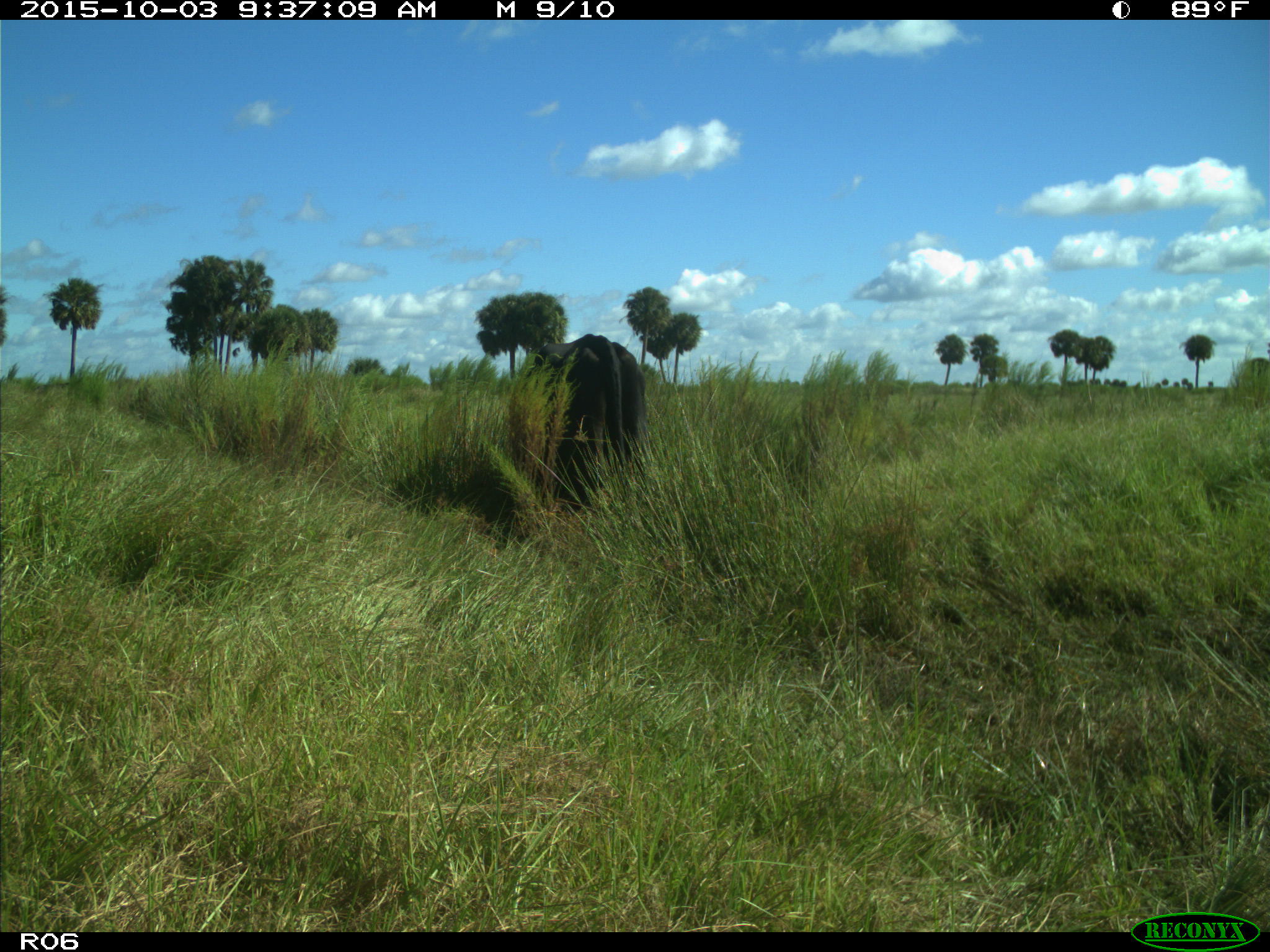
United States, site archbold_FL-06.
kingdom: Animalia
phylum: Chordata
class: Mammalia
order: Artiodactyla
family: Bovidae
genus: Bos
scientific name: Bos taurus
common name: domestic cow